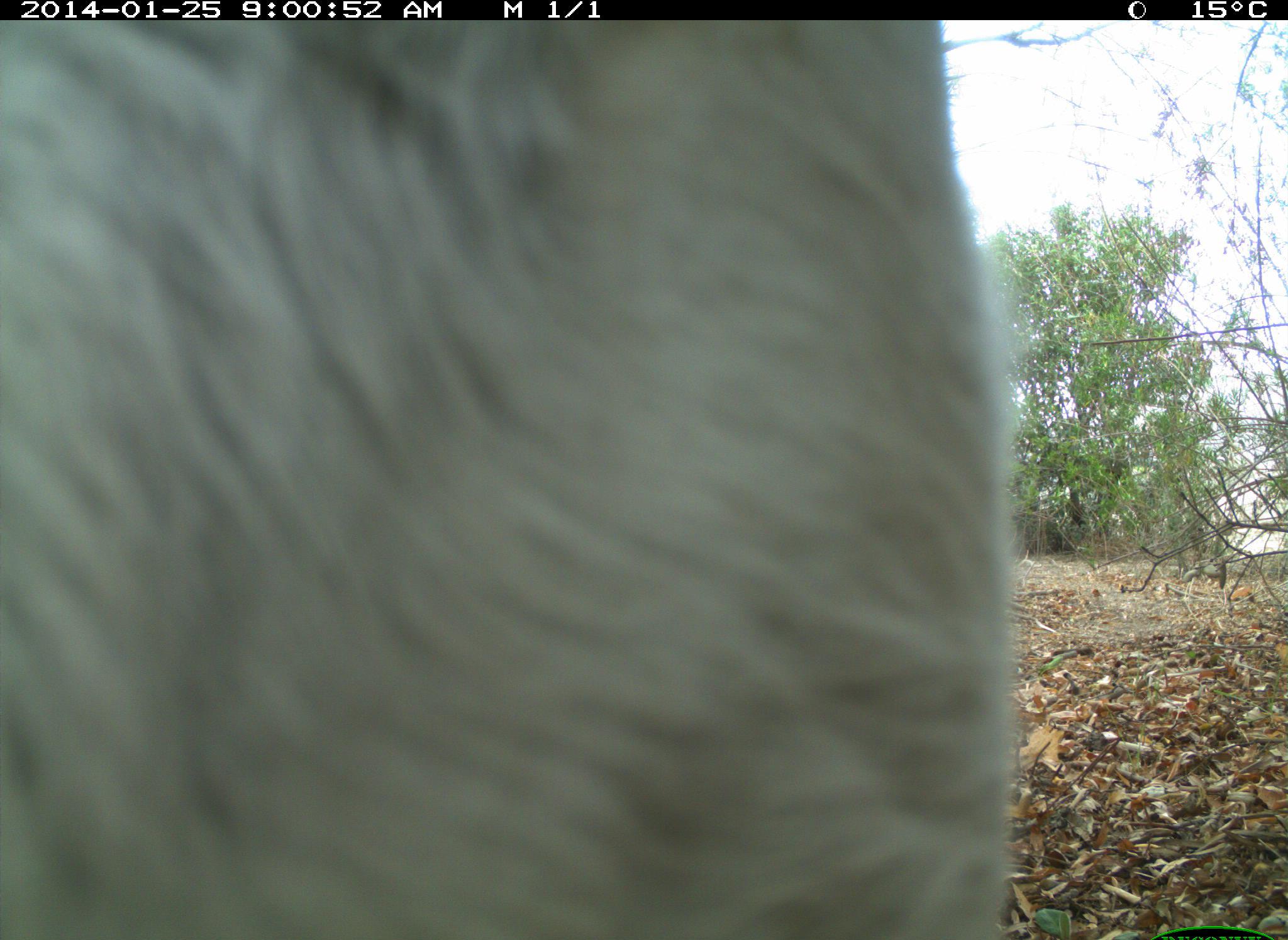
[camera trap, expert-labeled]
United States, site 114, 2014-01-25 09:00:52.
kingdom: Animalia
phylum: Chordata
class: Mammalia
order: Artiodactyla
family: Bovidae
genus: Bos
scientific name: Bos taurus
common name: cow